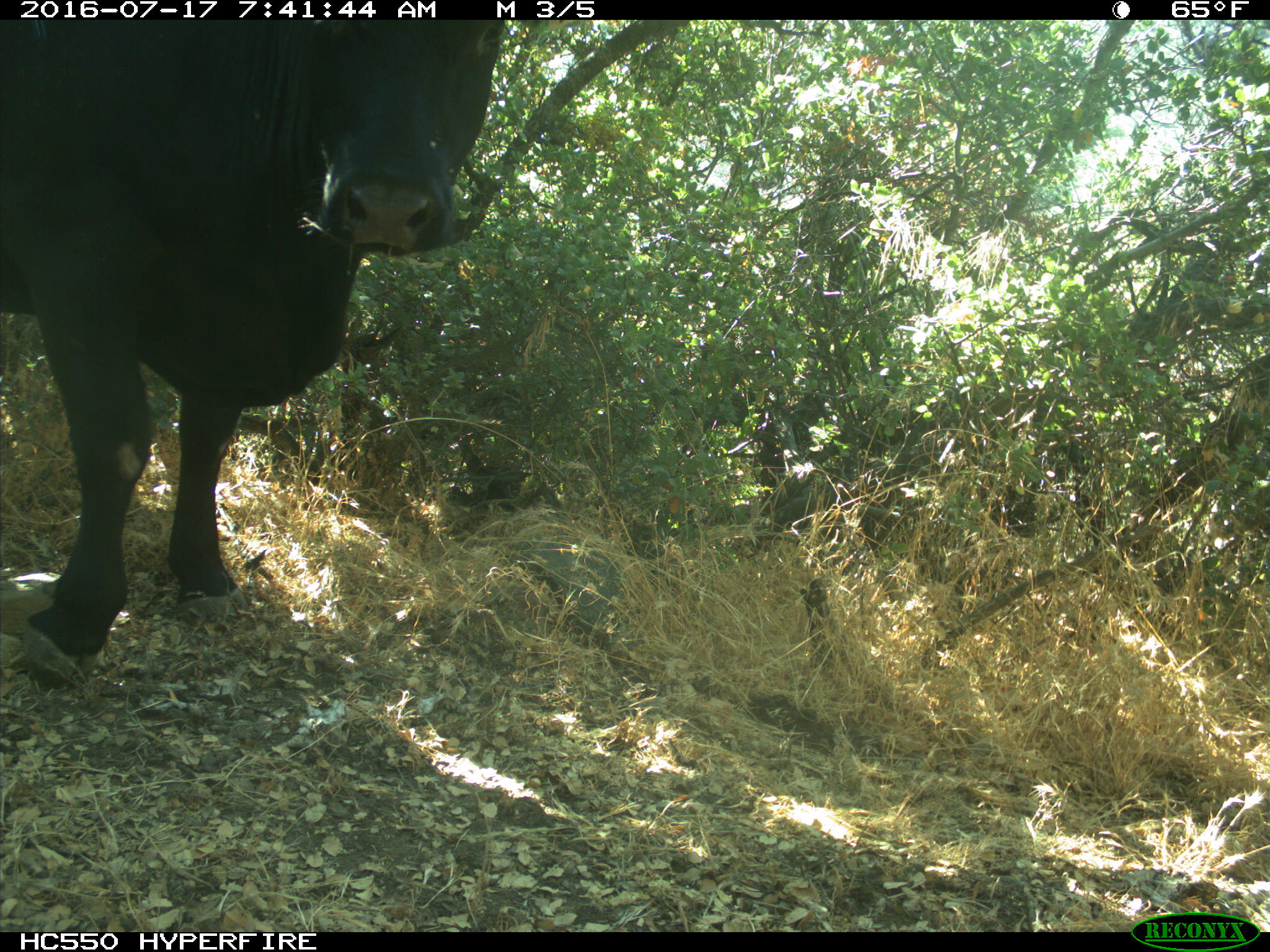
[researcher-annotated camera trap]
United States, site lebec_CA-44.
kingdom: Animalia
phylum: Chordata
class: Mammalia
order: Artiodactyla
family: Bovidae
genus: Bos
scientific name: Bos taurus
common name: domestic cow